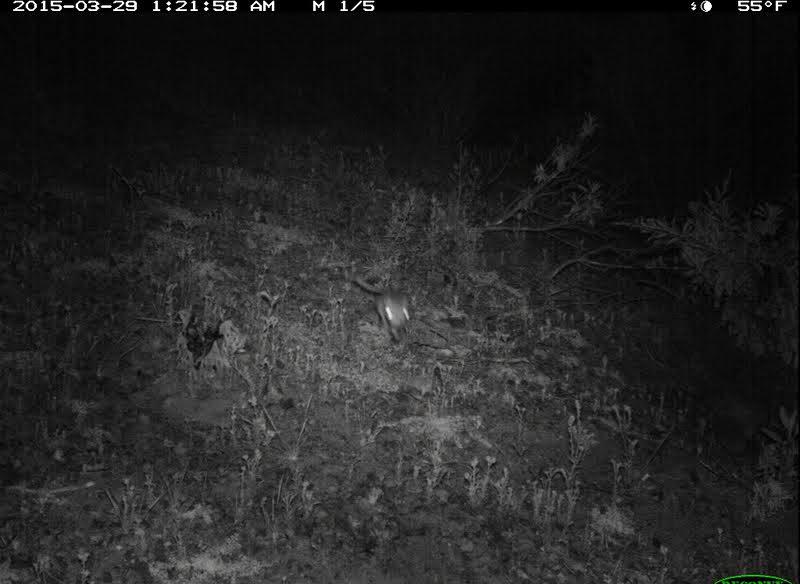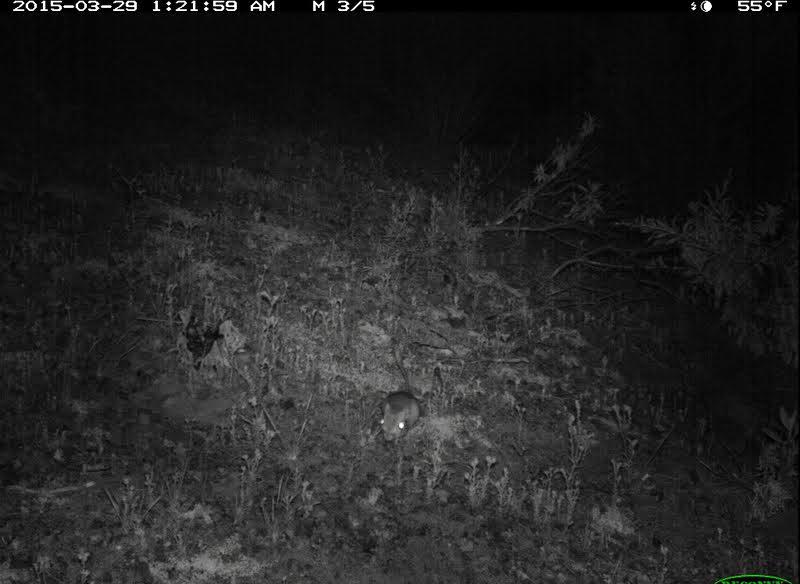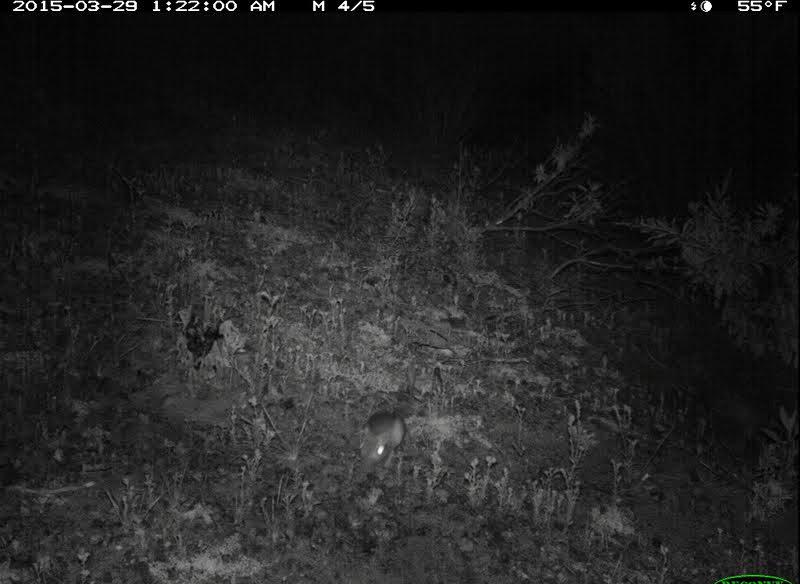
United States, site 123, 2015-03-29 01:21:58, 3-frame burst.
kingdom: Animalia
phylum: Chordata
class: Mammalia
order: Rodentia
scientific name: Rodentia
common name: rodent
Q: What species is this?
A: Rodent (Rodentia).